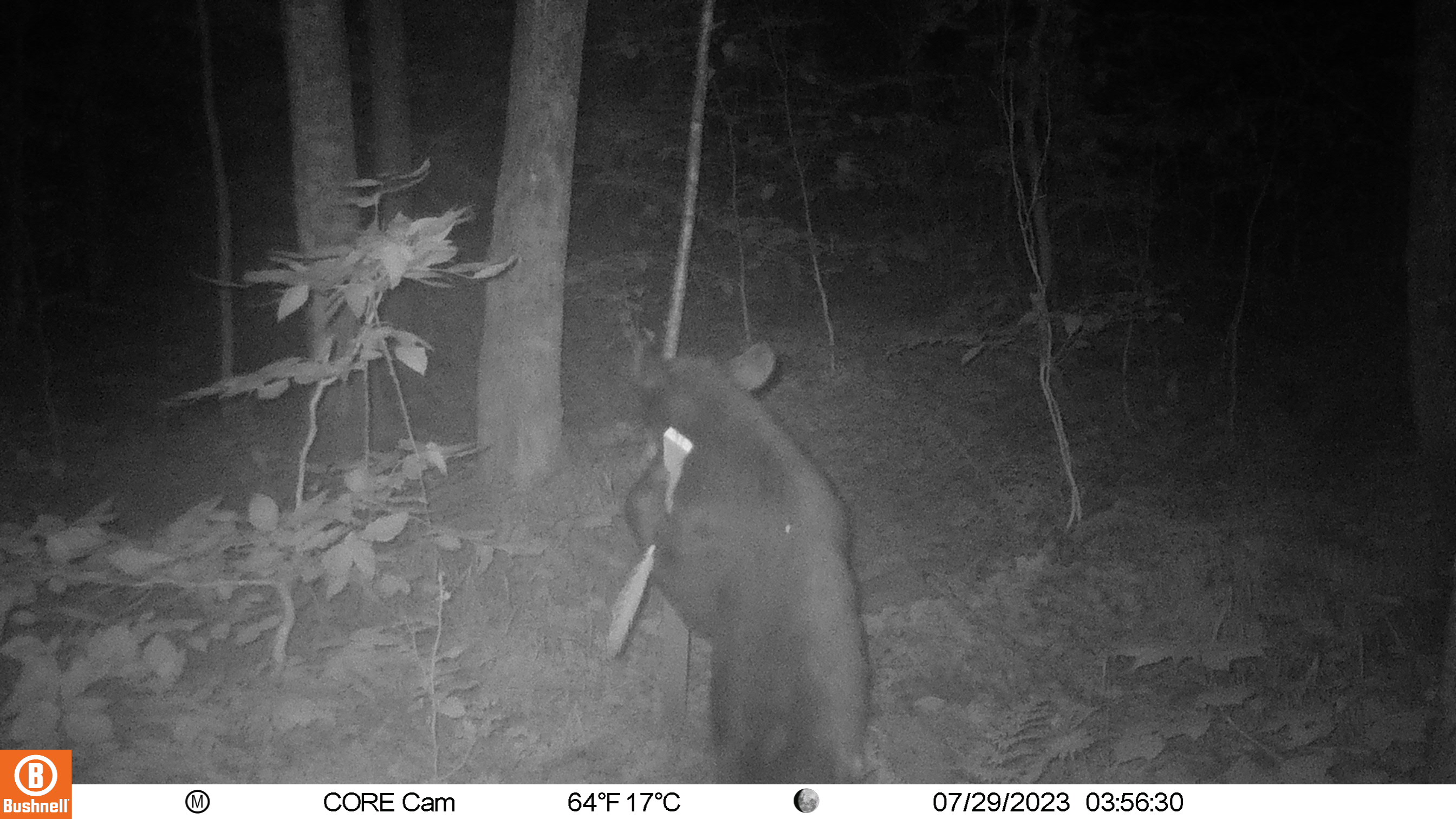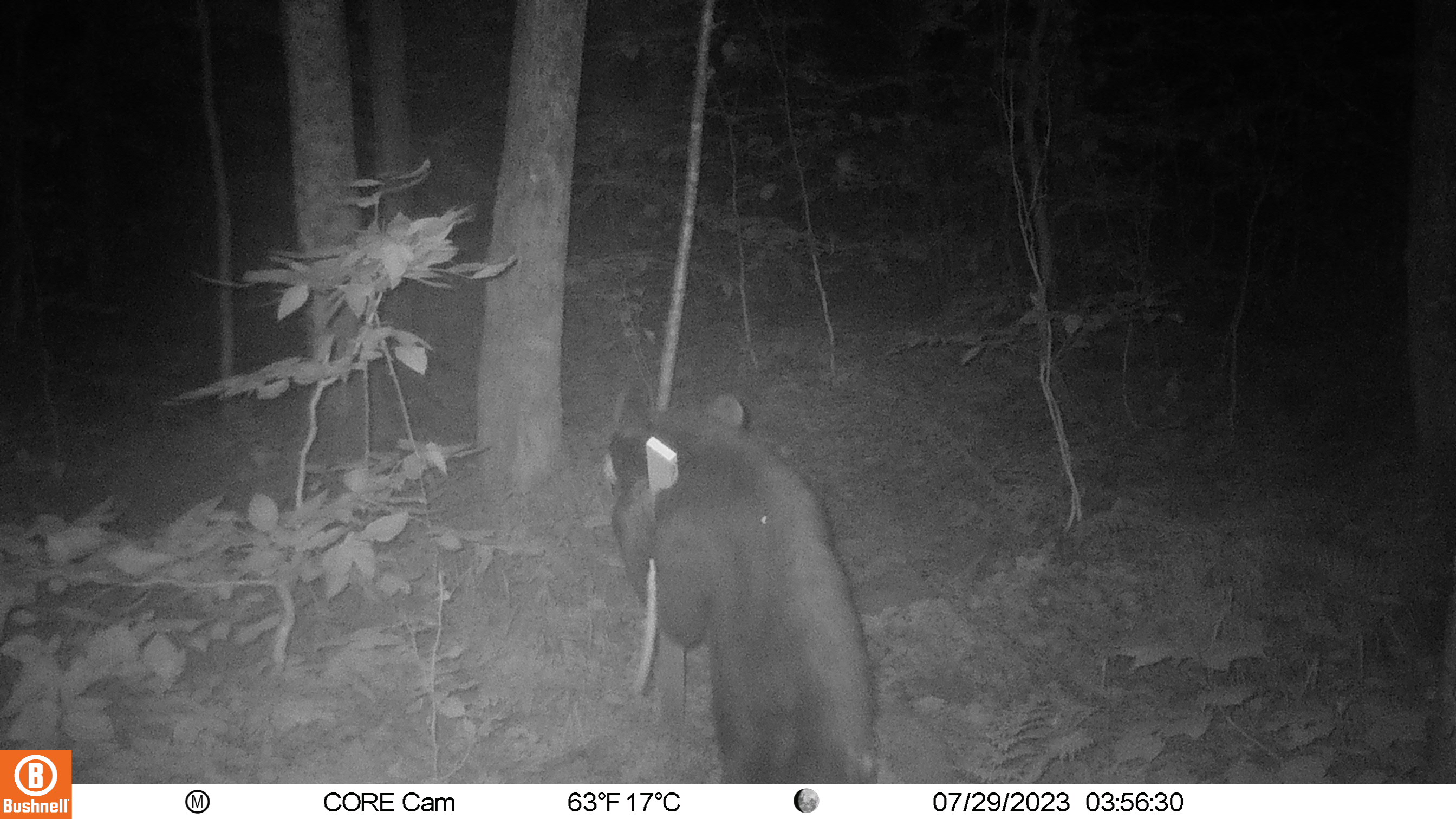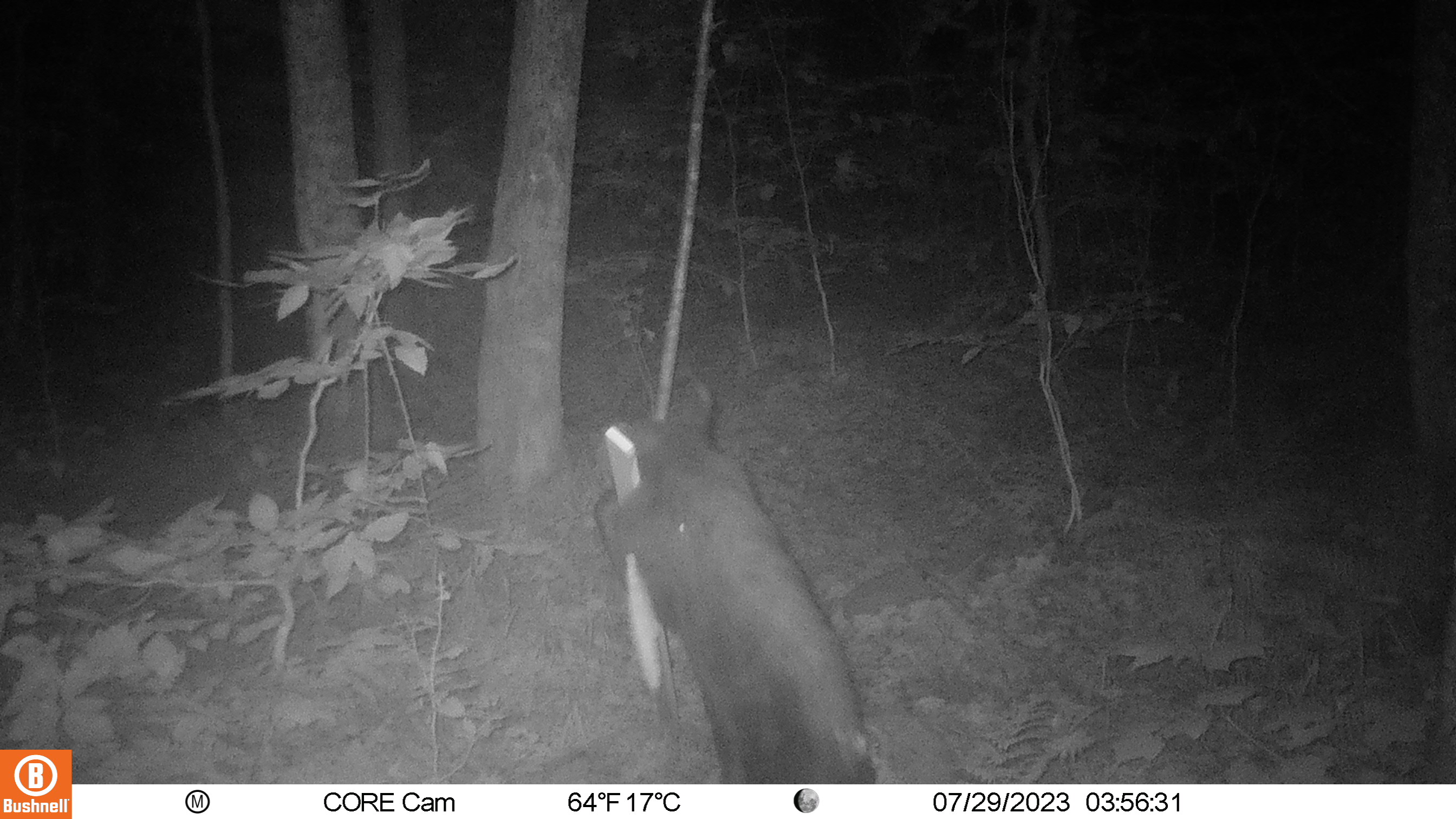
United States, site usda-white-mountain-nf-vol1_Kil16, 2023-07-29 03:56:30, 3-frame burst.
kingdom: Animalia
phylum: Chordata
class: Mammalia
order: Carnivora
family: Ursidae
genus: Ursus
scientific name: Ursus americanus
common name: black bear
Black bear (Ursus americanus).